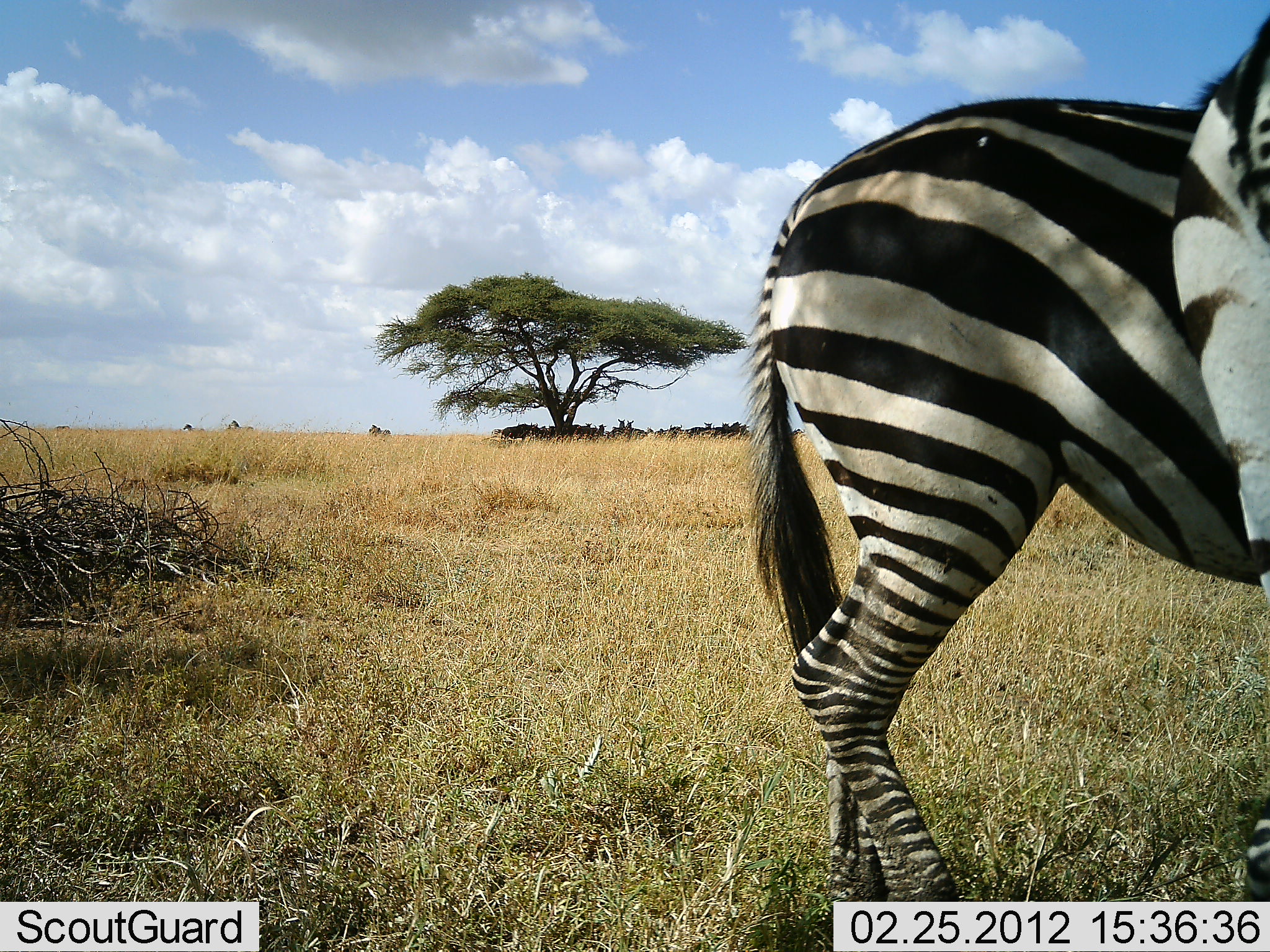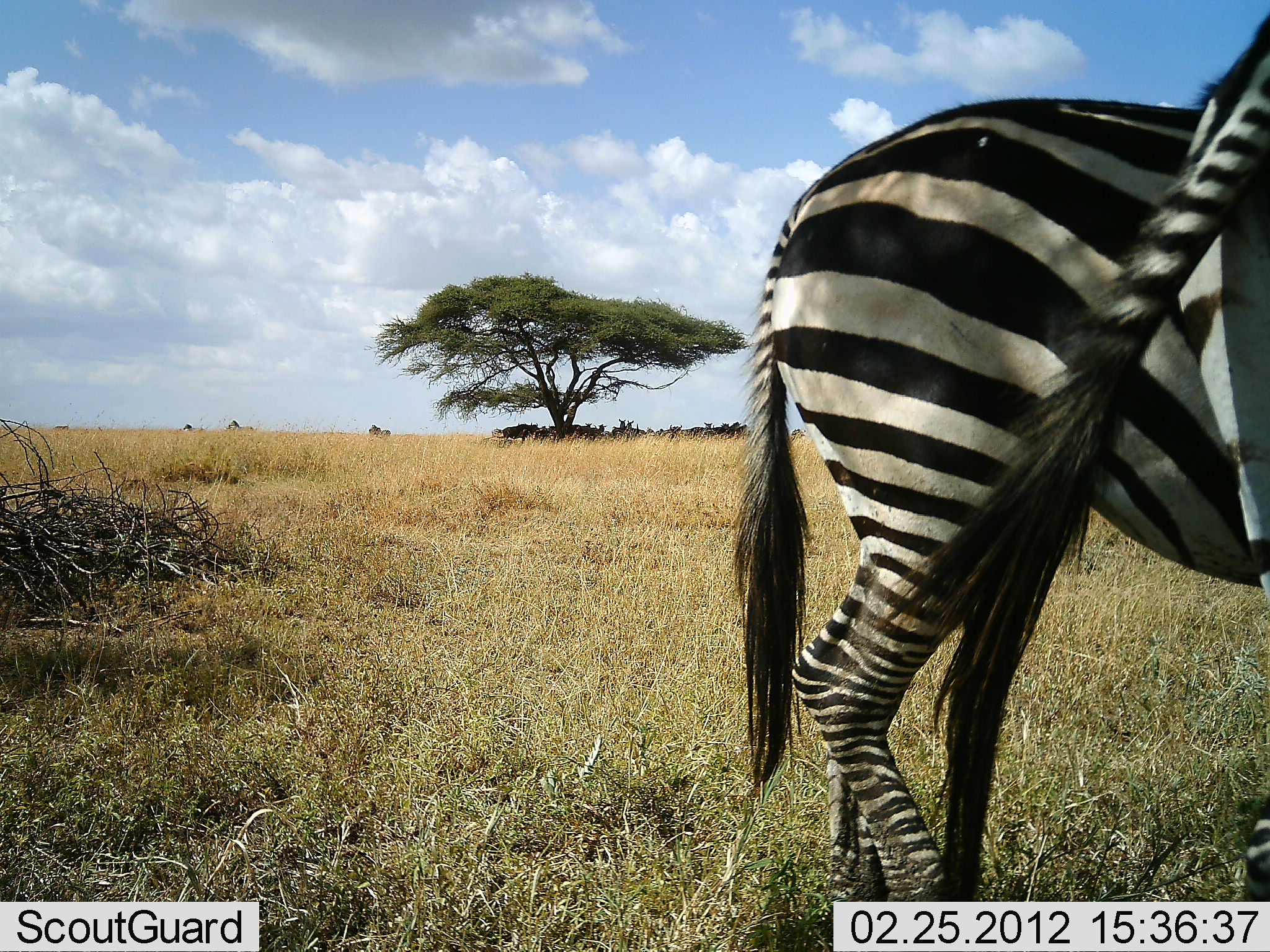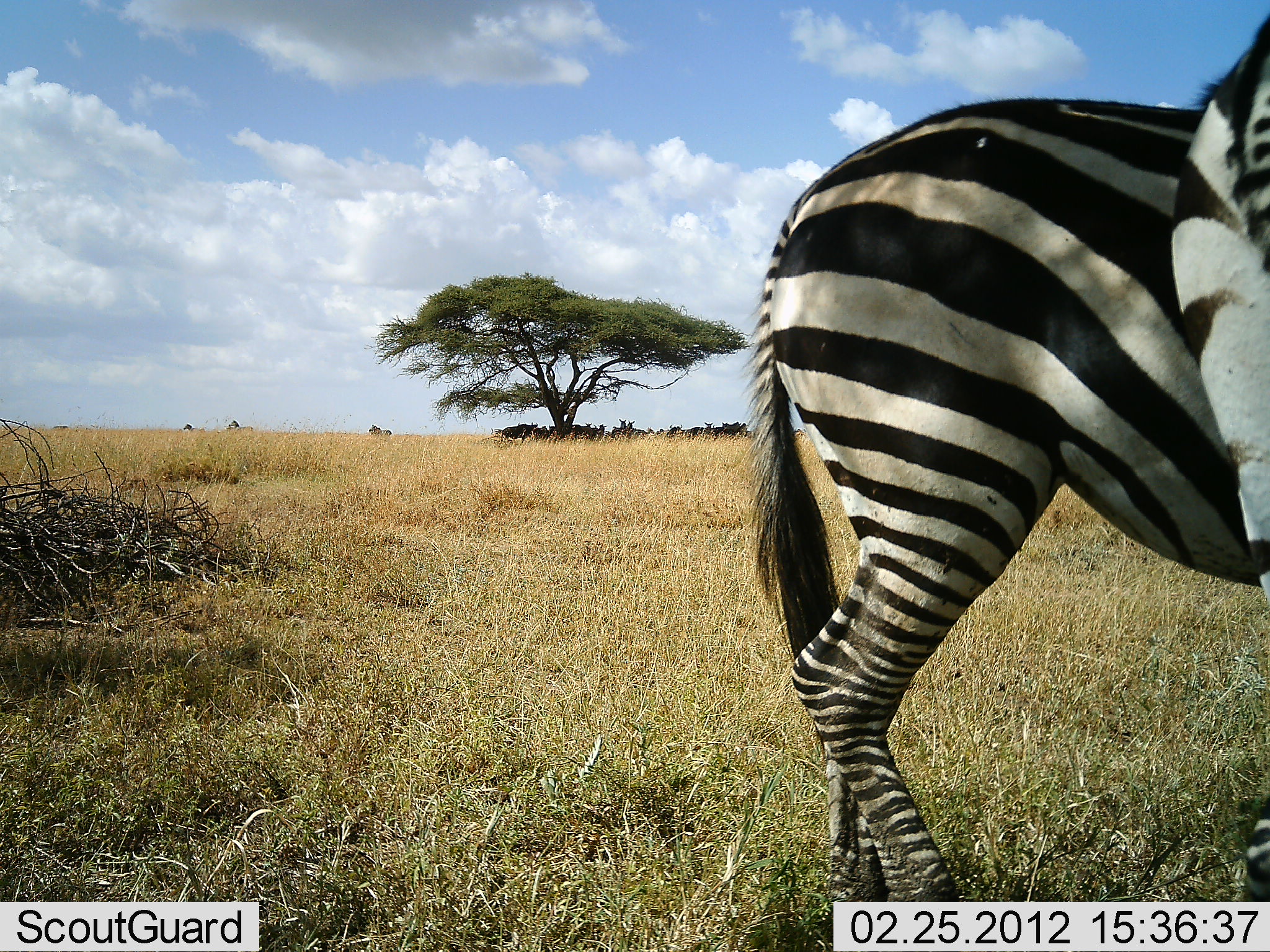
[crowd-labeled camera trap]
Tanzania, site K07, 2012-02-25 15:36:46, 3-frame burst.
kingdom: Animalia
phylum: Chordata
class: Mammalia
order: Perissodactyla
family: Equidae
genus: Equus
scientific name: Equus quagga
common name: plains zebra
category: zebra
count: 2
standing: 89%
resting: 0%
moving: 7%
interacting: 7%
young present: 0%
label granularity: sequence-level